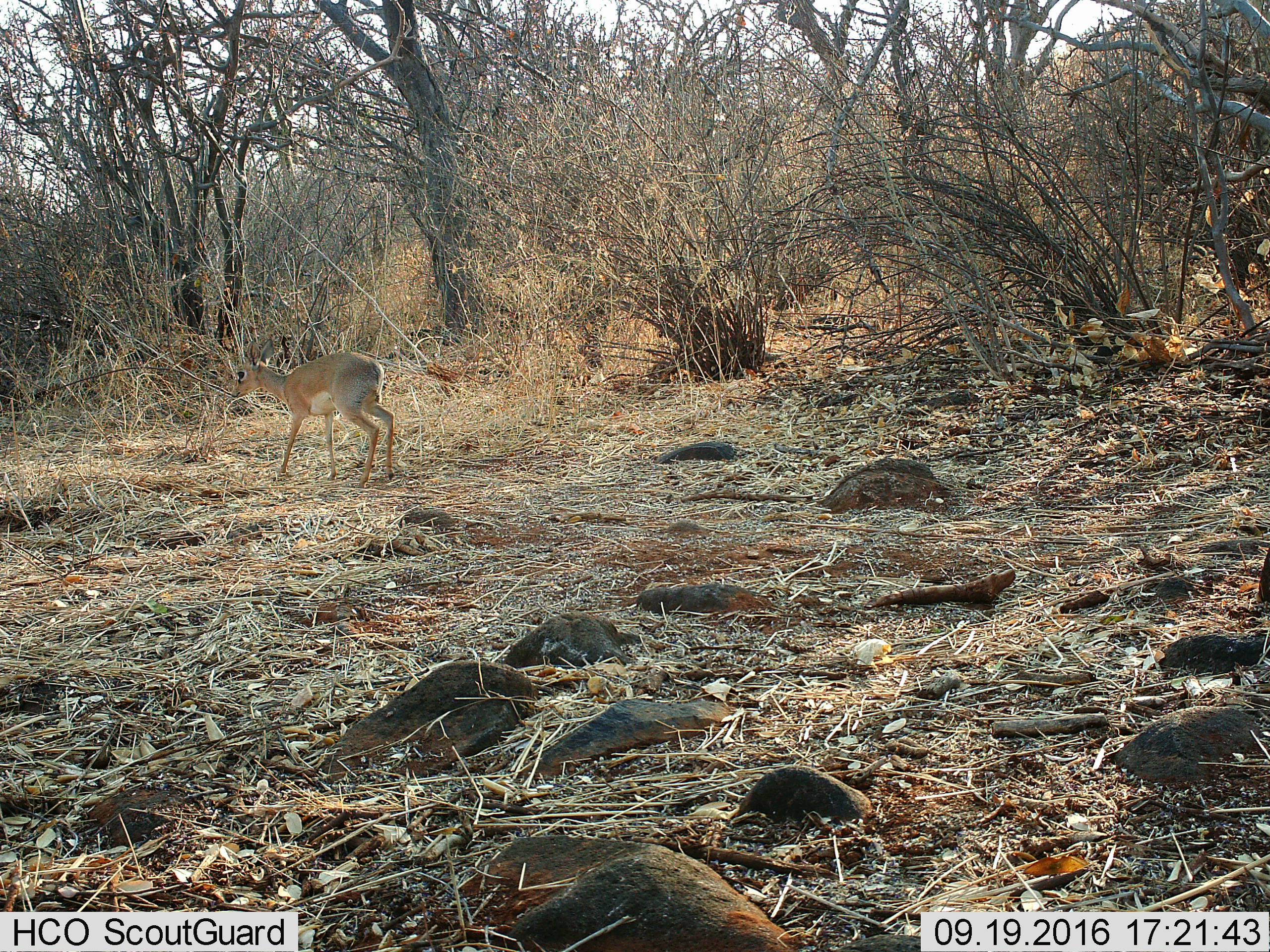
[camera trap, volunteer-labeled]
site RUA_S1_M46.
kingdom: Animalia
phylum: Chordata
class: Mammalia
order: Artiodactyla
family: Bovidae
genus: Madoqua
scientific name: Madoqua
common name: dik-dik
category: dikdik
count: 1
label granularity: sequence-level